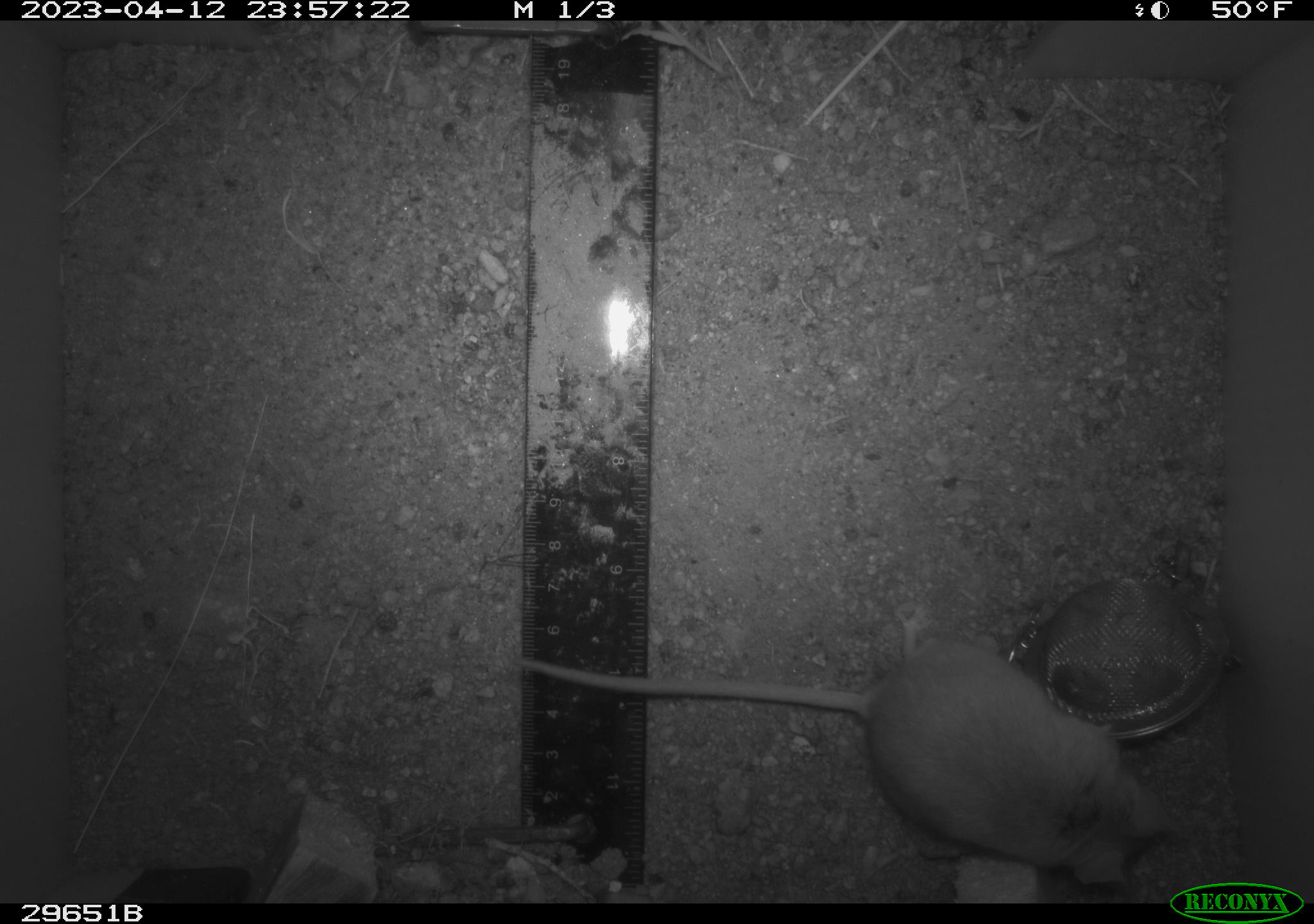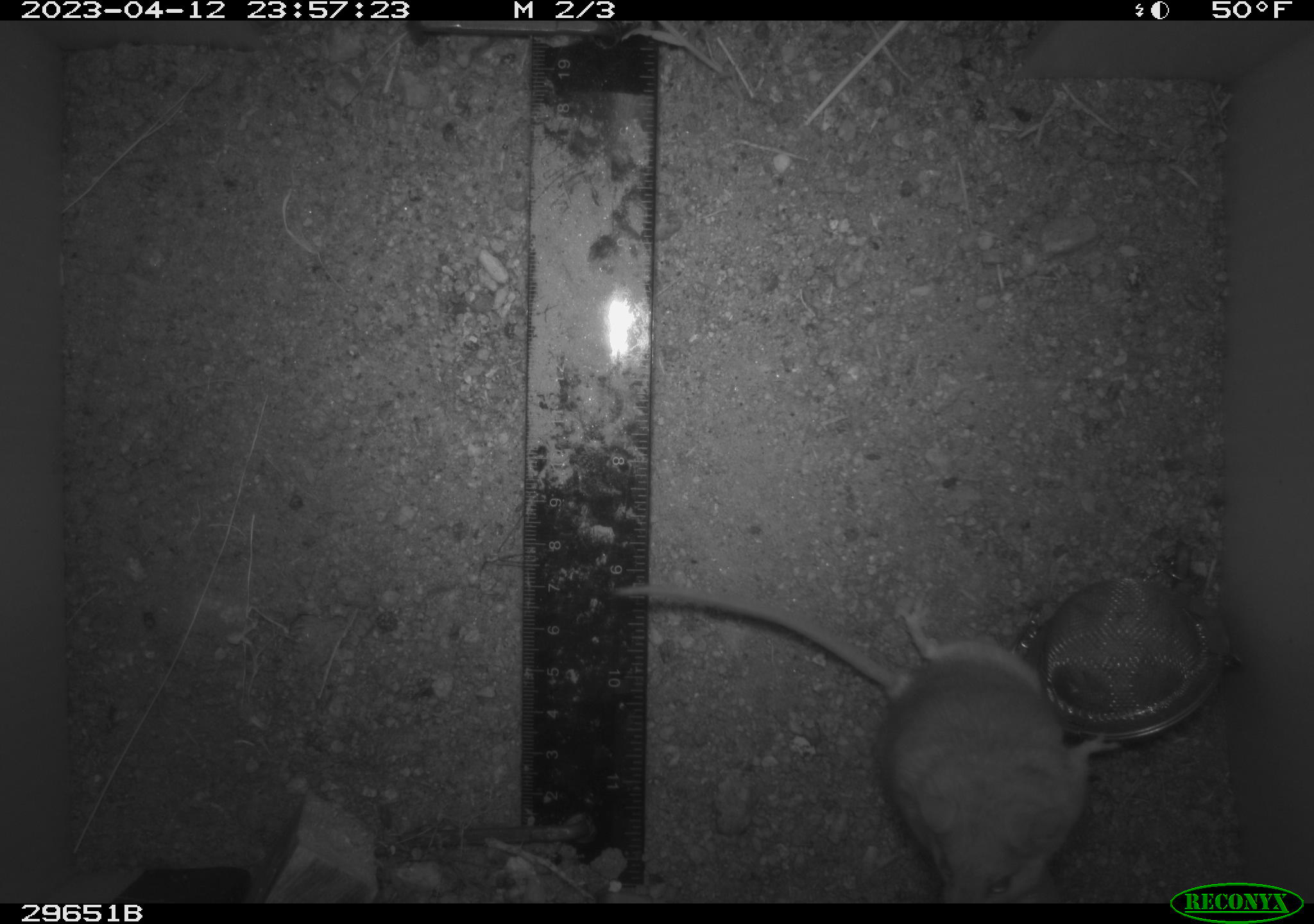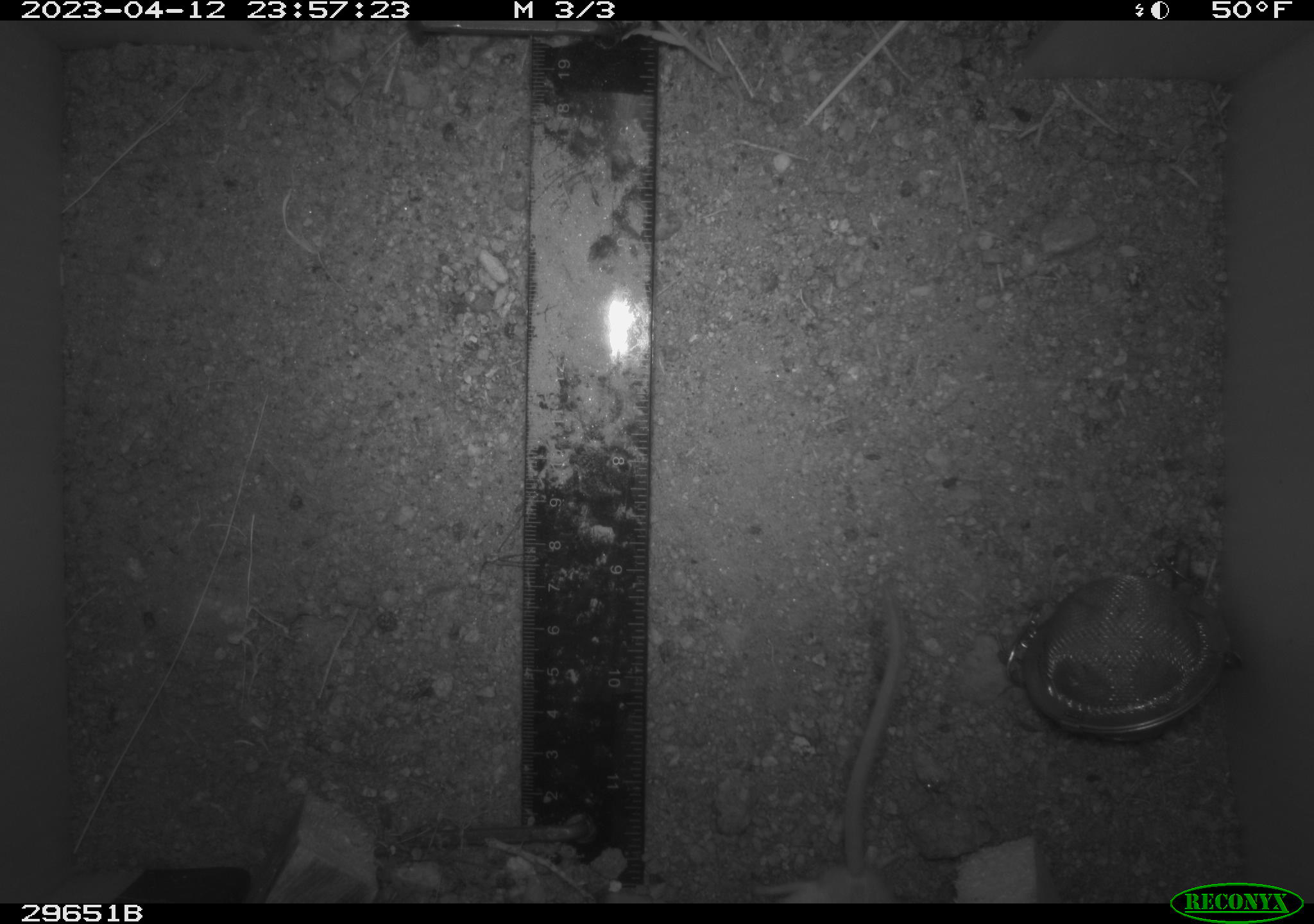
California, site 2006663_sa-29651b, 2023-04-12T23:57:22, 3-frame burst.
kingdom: Animalia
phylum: Chordata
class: Mammalia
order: Rodentia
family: Heteromyidae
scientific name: Heteromyidae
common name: kangaroo rats and pocket mice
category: heteromyidae family